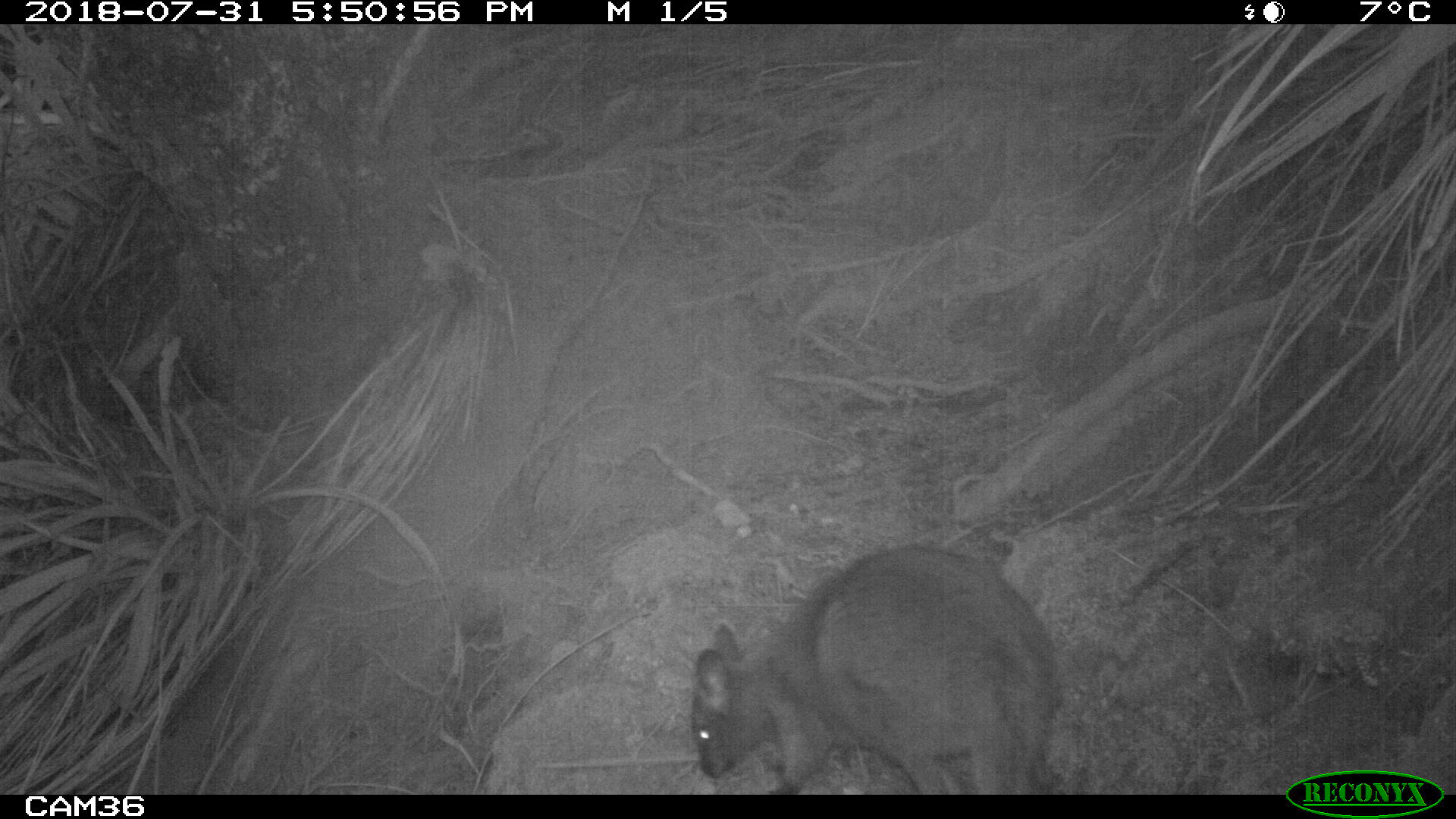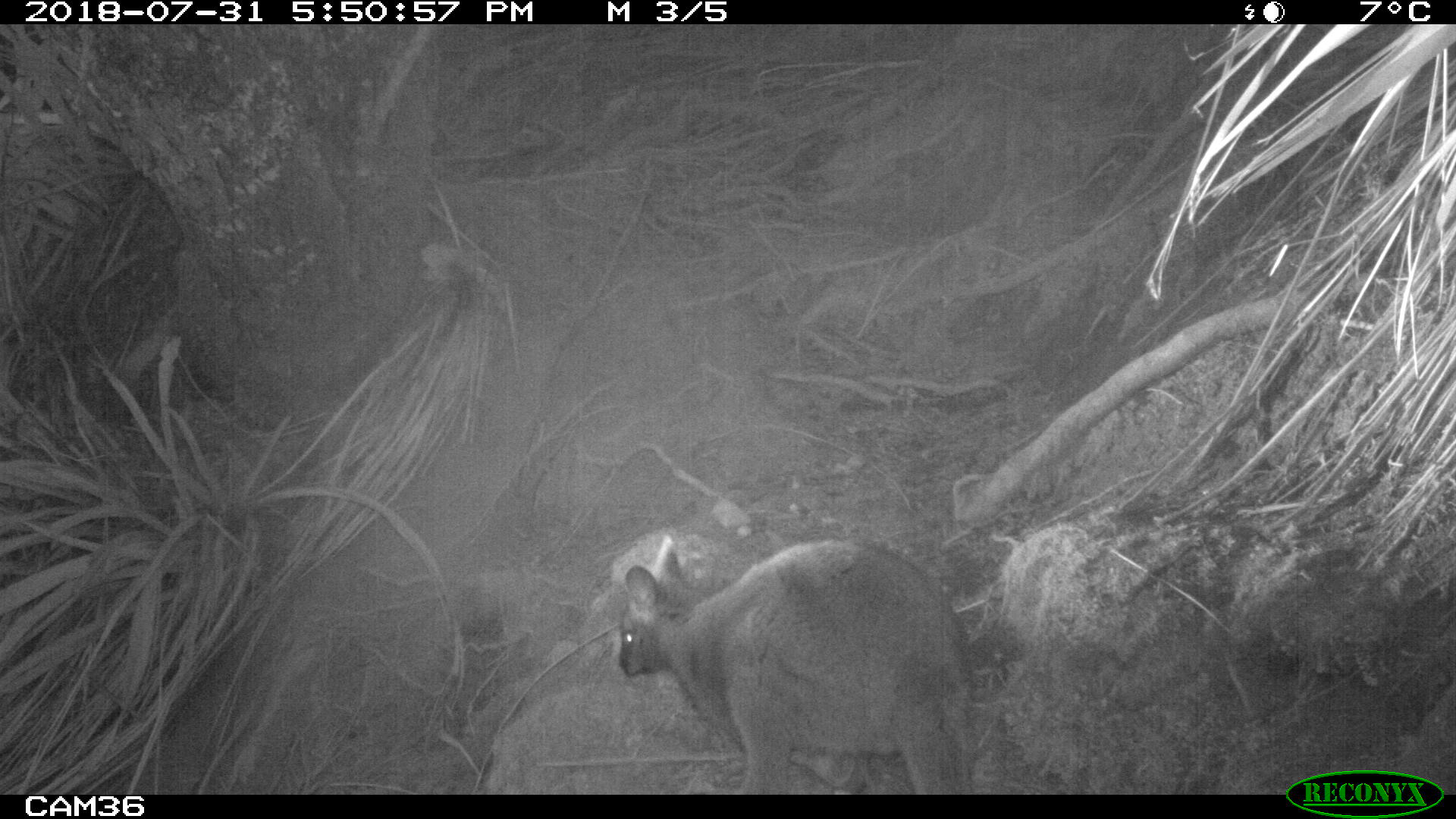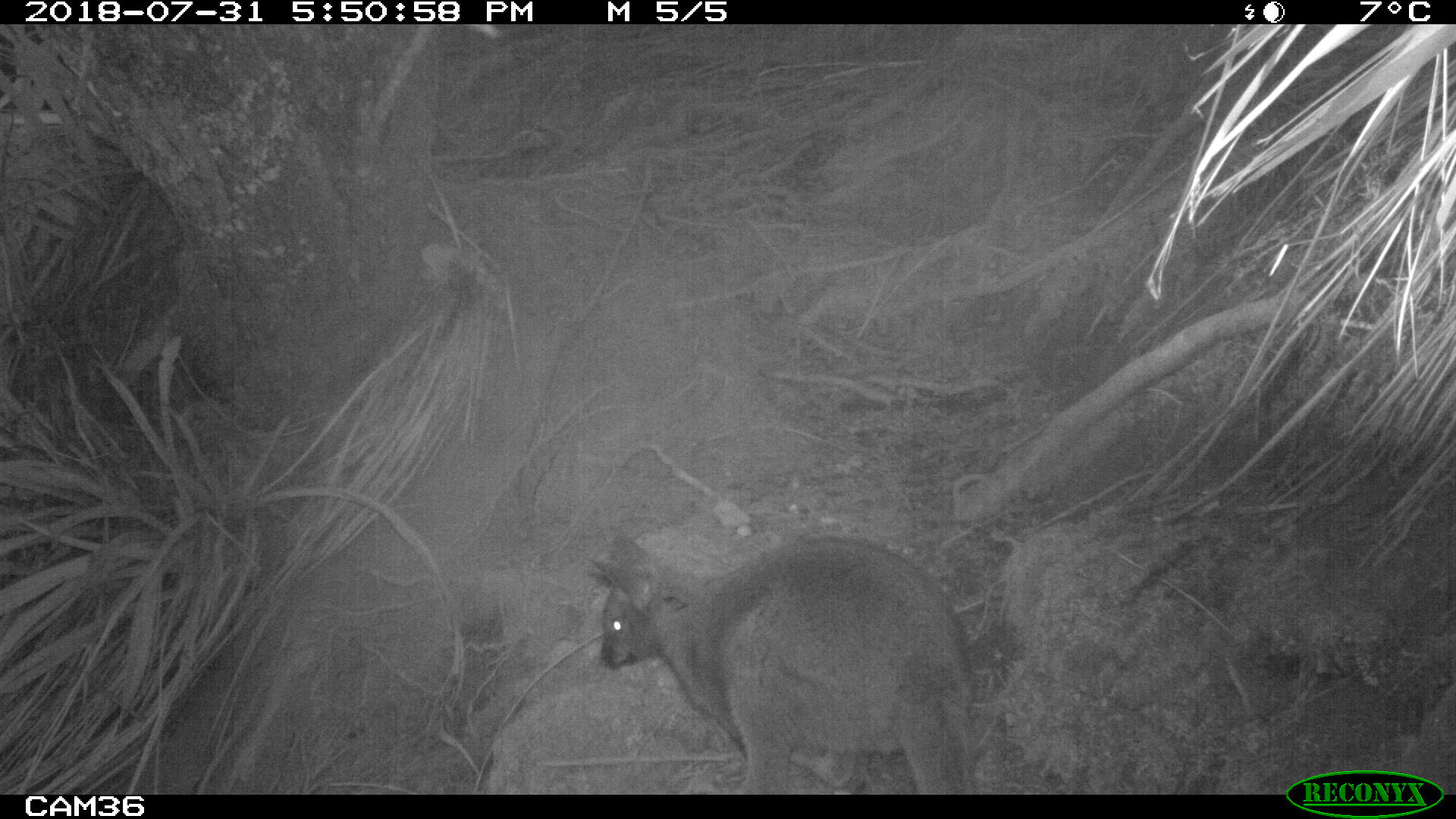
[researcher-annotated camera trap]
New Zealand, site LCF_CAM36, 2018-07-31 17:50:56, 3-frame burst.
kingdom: Animalia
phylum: Chordata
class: Mammalia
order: Diprotodontia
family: Macropodidae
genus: Notamacropus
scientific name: Notamacropus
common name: wallaby